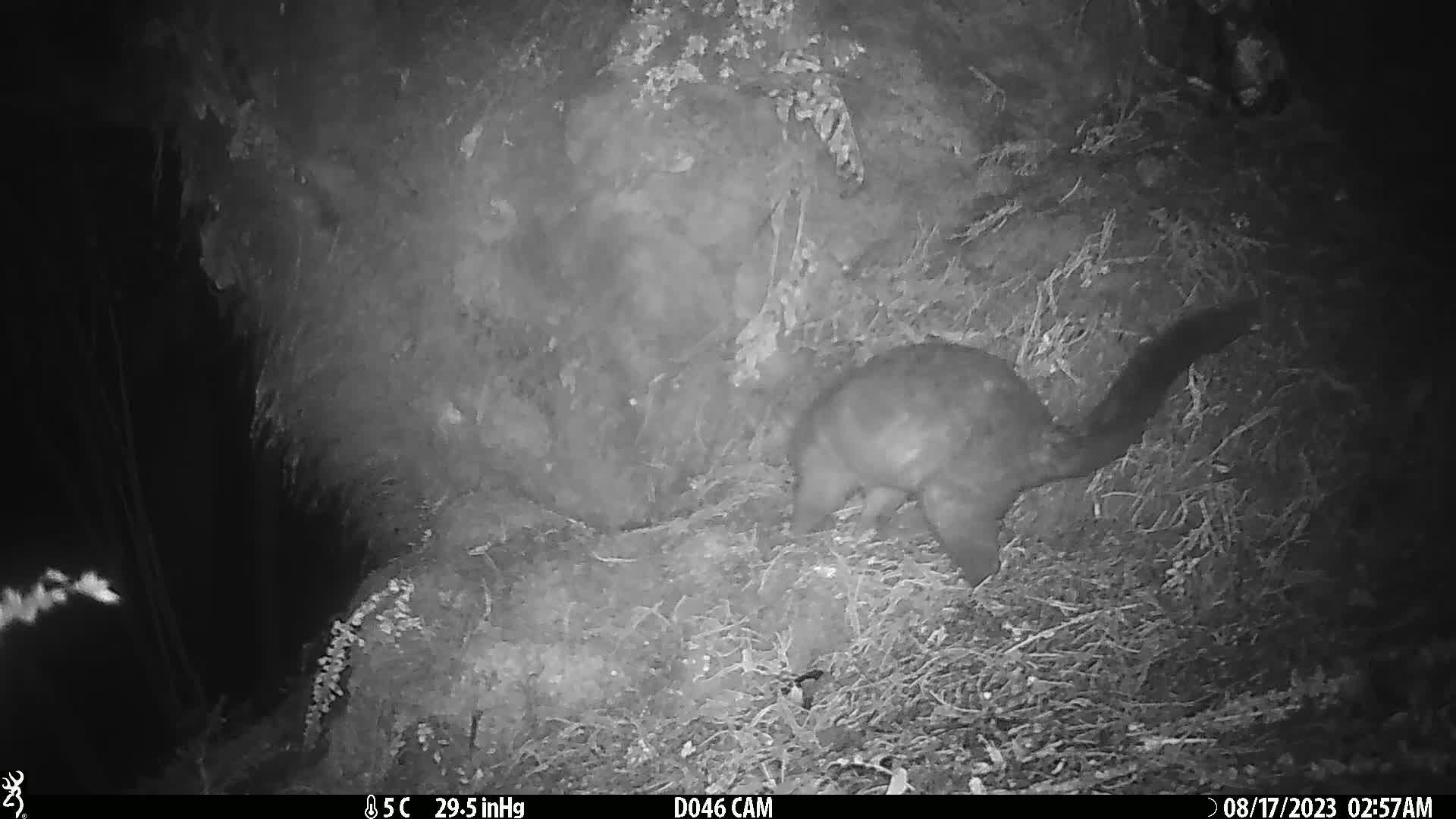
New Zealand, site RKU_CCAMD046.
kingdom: Animalia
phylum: Chordata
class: Mammalia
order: Diprotodontia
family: Phalangeridae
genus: Trichosurus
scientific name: Trichosurus vulpecula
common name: common brushtail possum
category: possum